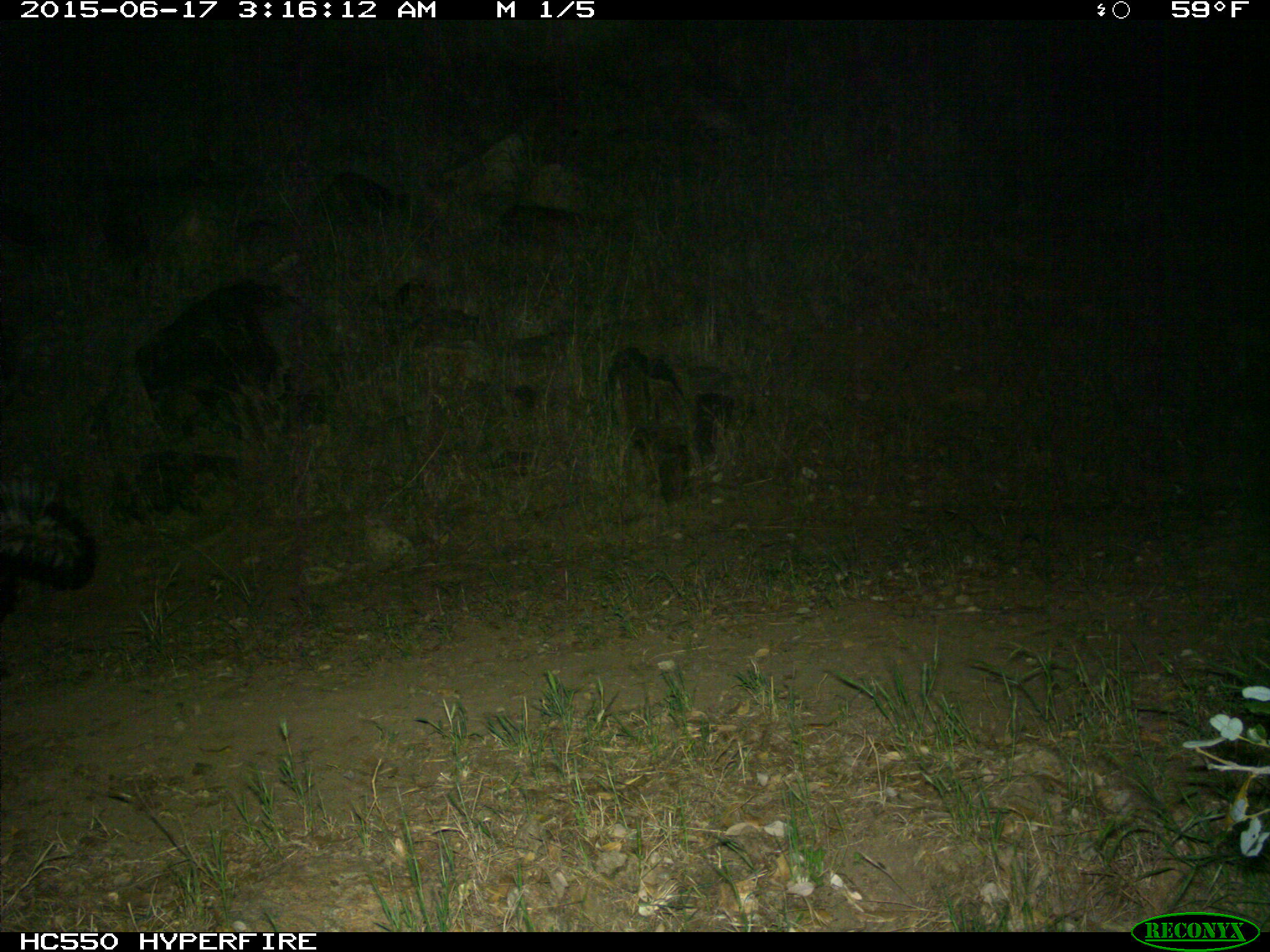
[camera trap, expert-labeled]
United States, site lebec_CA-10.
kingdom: Animalia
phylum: Chordata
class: Mammalia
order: Carnivora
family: Mephitidae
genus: Mephitis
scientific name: Mephitis mephitis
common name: striped skunk